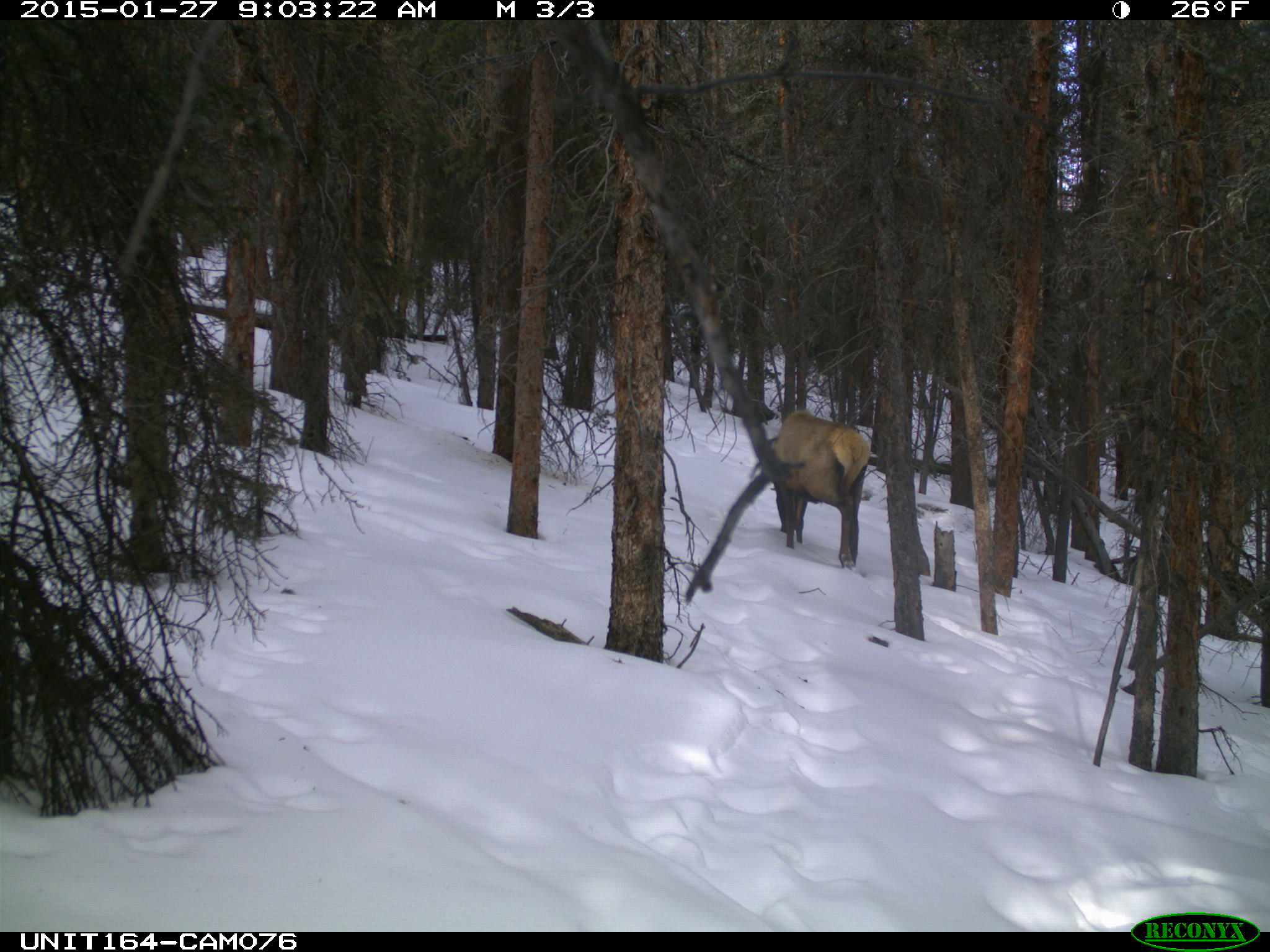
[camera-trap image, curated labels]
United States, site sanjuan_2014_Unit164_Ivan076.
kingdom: Animalia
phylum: Chordata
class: Mammalia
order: Artiodactyla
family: Cervidae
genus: Cervus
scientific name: Cervus elaphus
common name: red deer